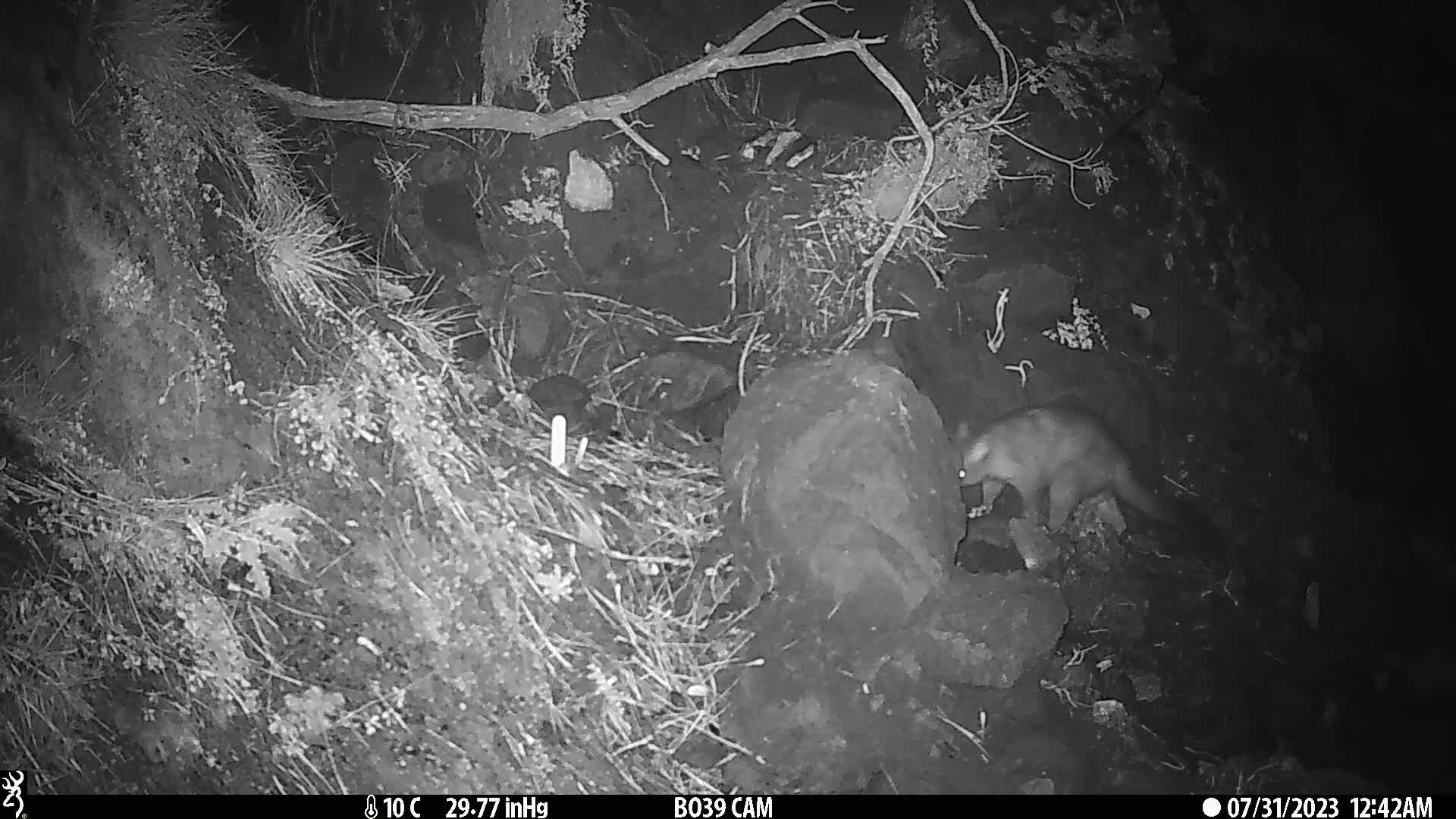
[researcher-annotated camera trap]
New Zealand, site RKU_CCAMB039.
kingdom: Animalia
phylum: Chordata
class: Mammalia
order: Diprotodontia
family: Phalangeridae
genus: Trichosurus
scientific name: Trichosurus vulpecula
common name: common brushtail possum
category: possum